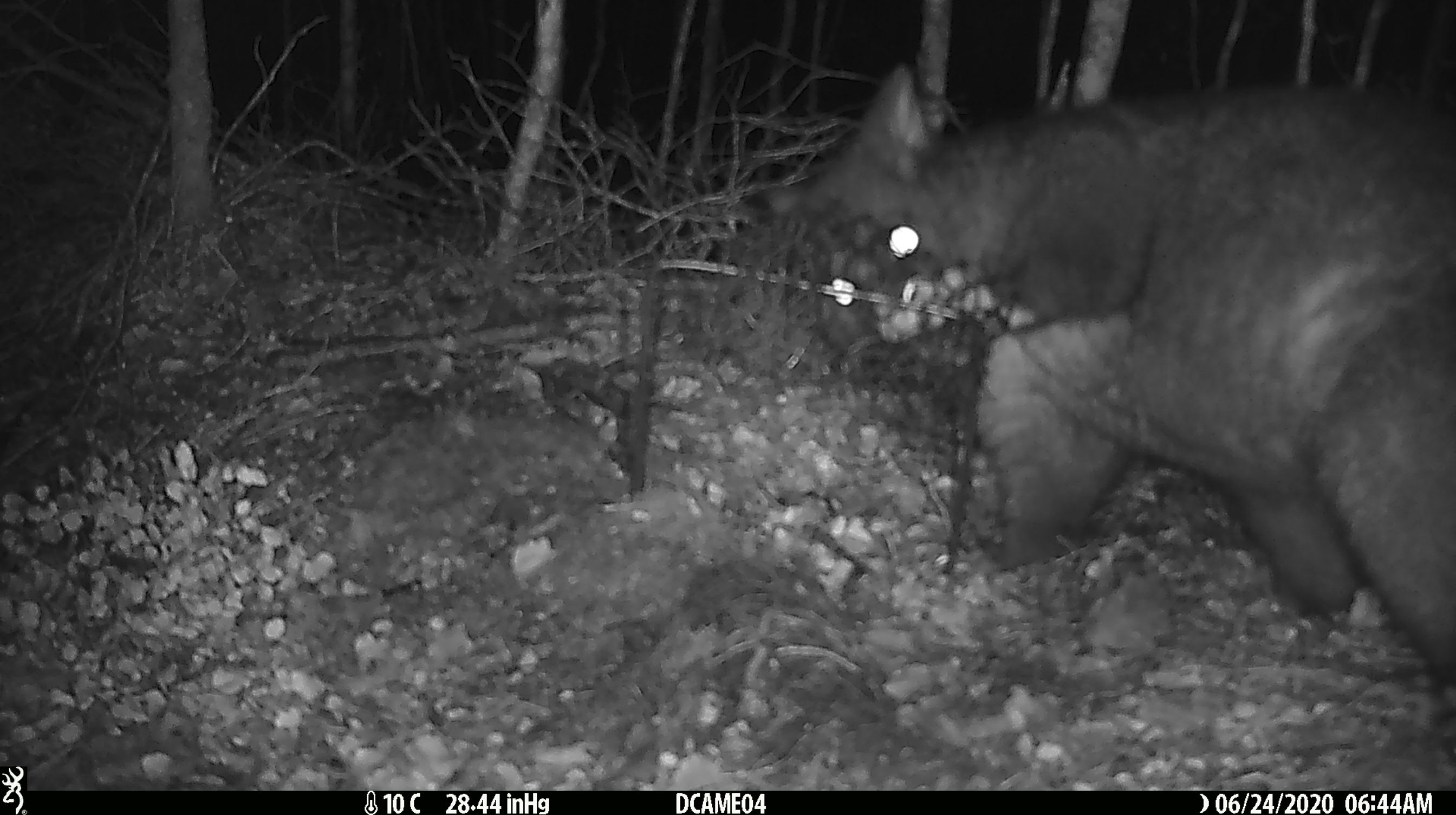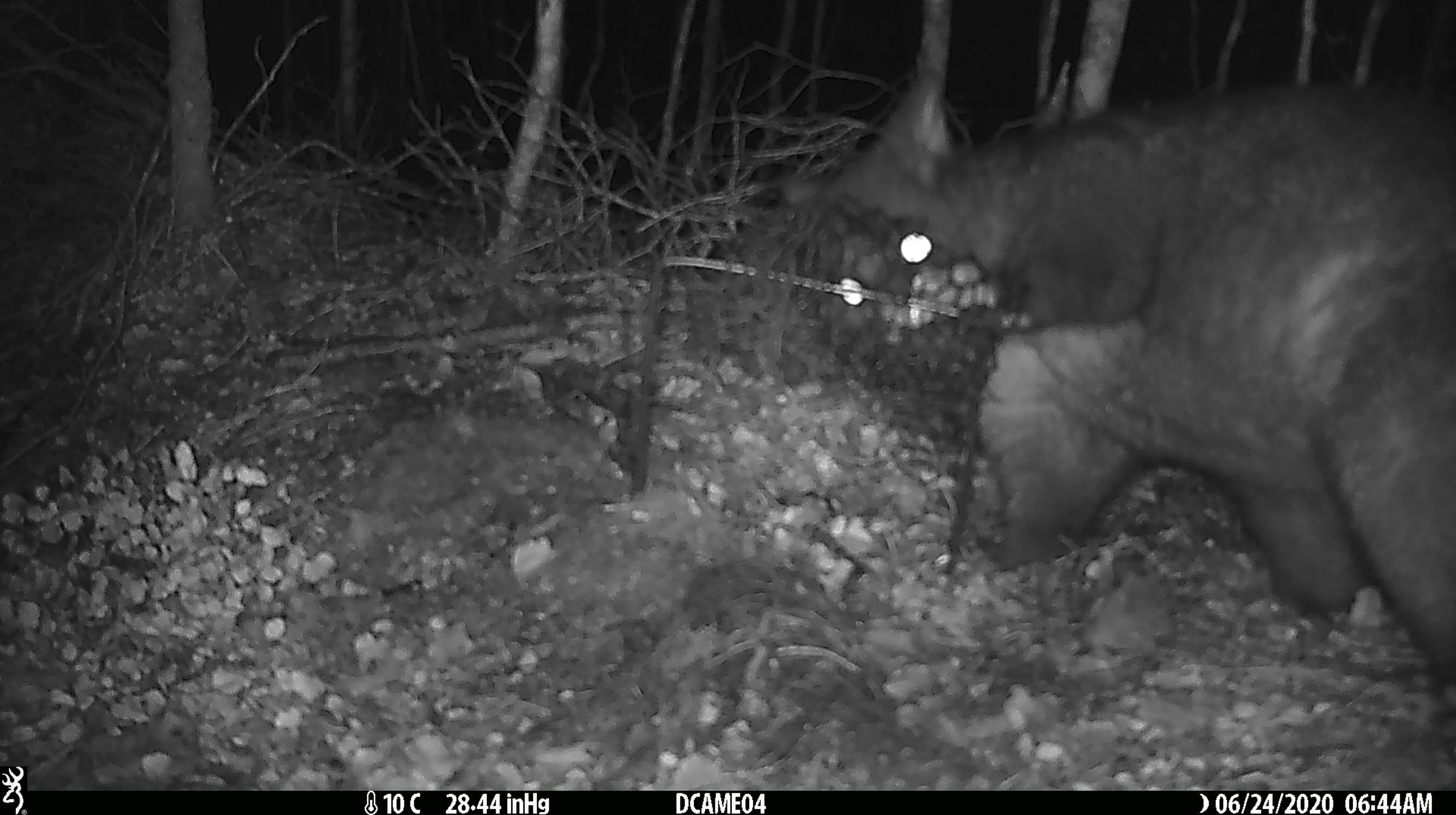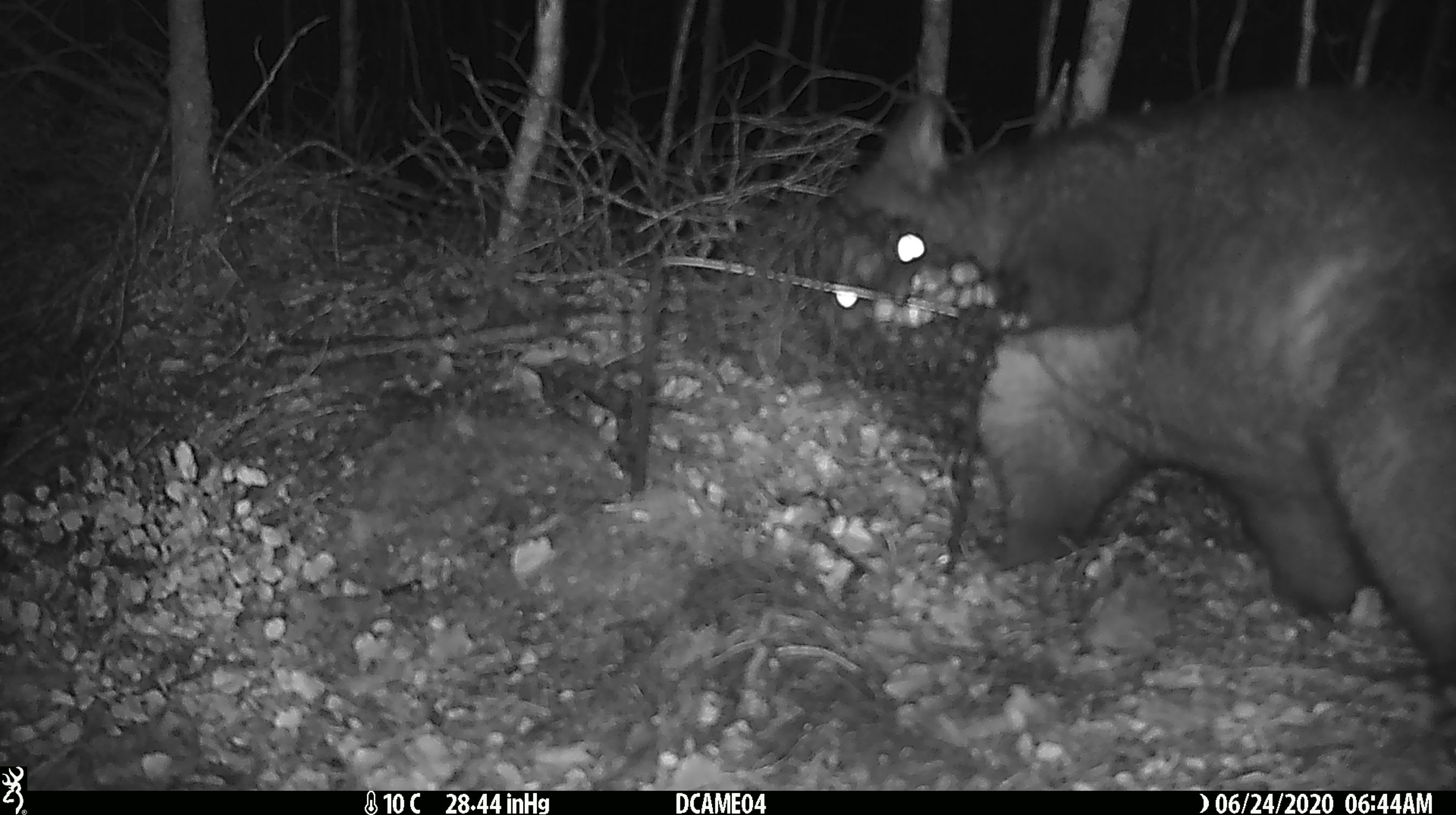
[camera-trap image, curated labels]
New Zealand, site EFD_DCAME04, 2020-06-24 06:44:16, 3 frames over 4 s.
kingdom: Animalia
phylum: Chordata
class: Mammalia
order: Diprotodontia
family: Phalangeridae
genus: Trichosurus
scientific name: Trichosurus vulpecula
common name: common brushtail possum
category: possum